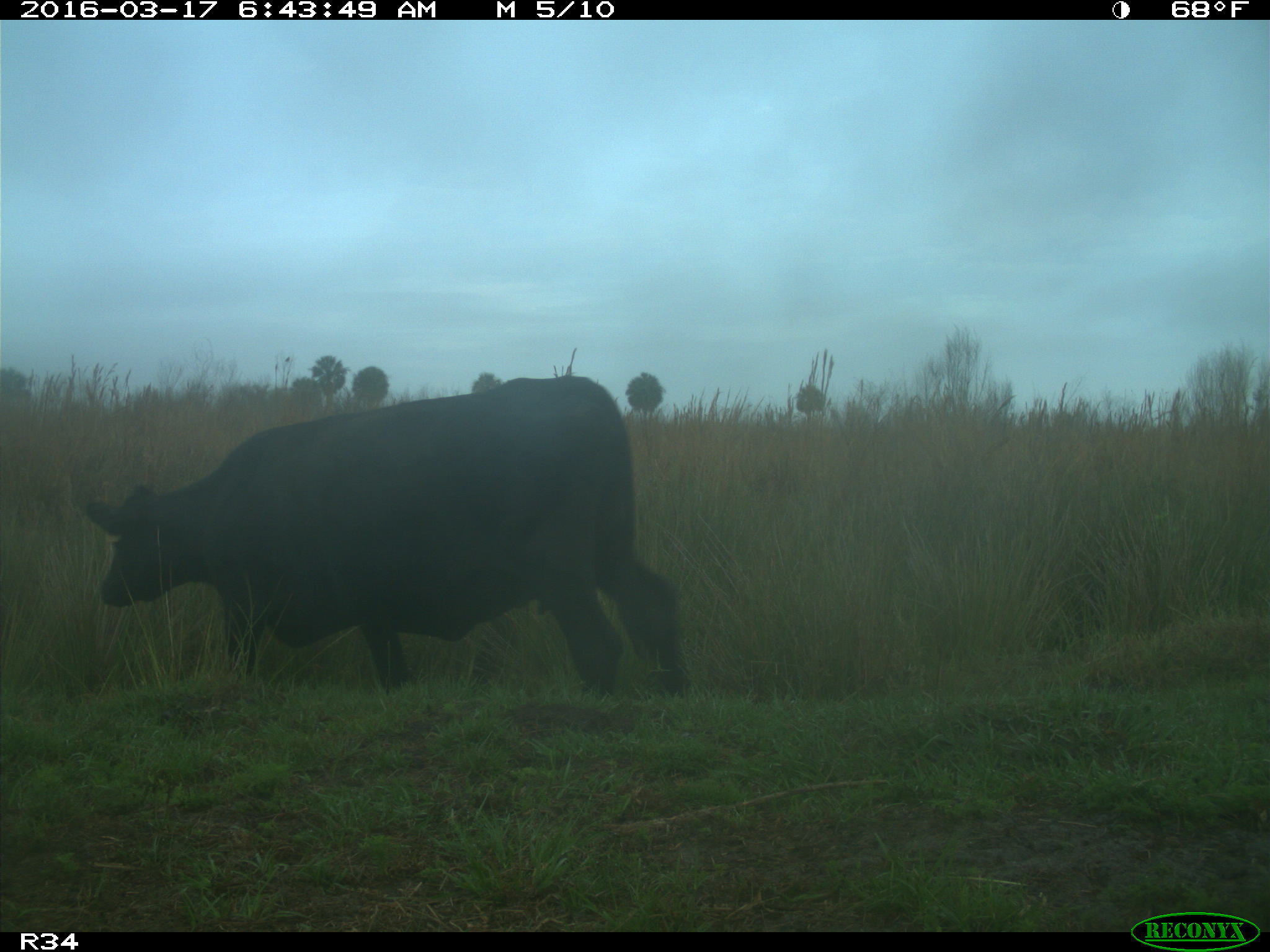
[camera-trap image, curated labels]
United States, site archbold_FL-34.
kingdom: Animalia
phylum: Chordata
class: Mammalia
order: Artiodactyla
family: Bovidae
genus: Bos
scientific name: Bos taurus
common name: domestic cow